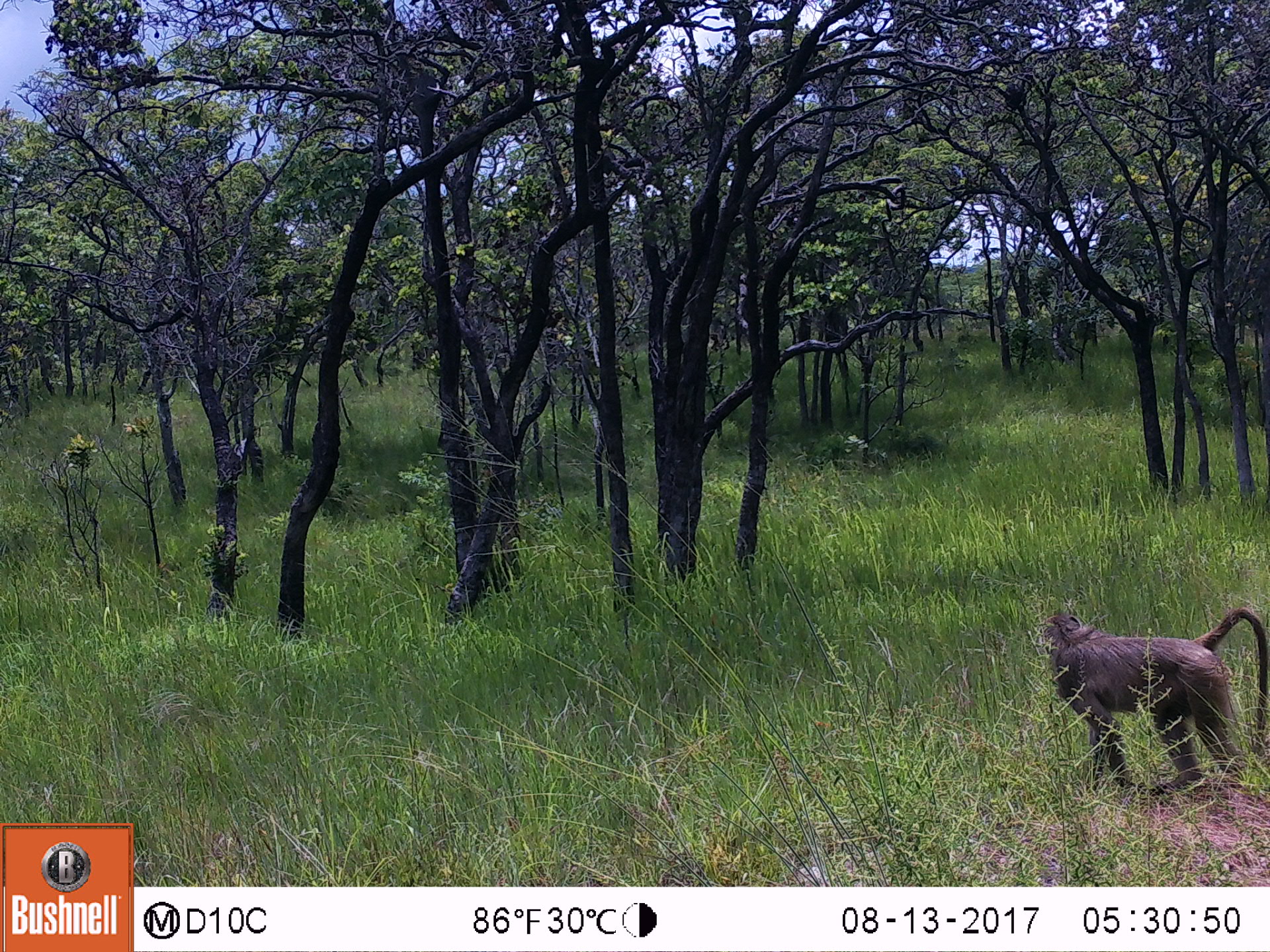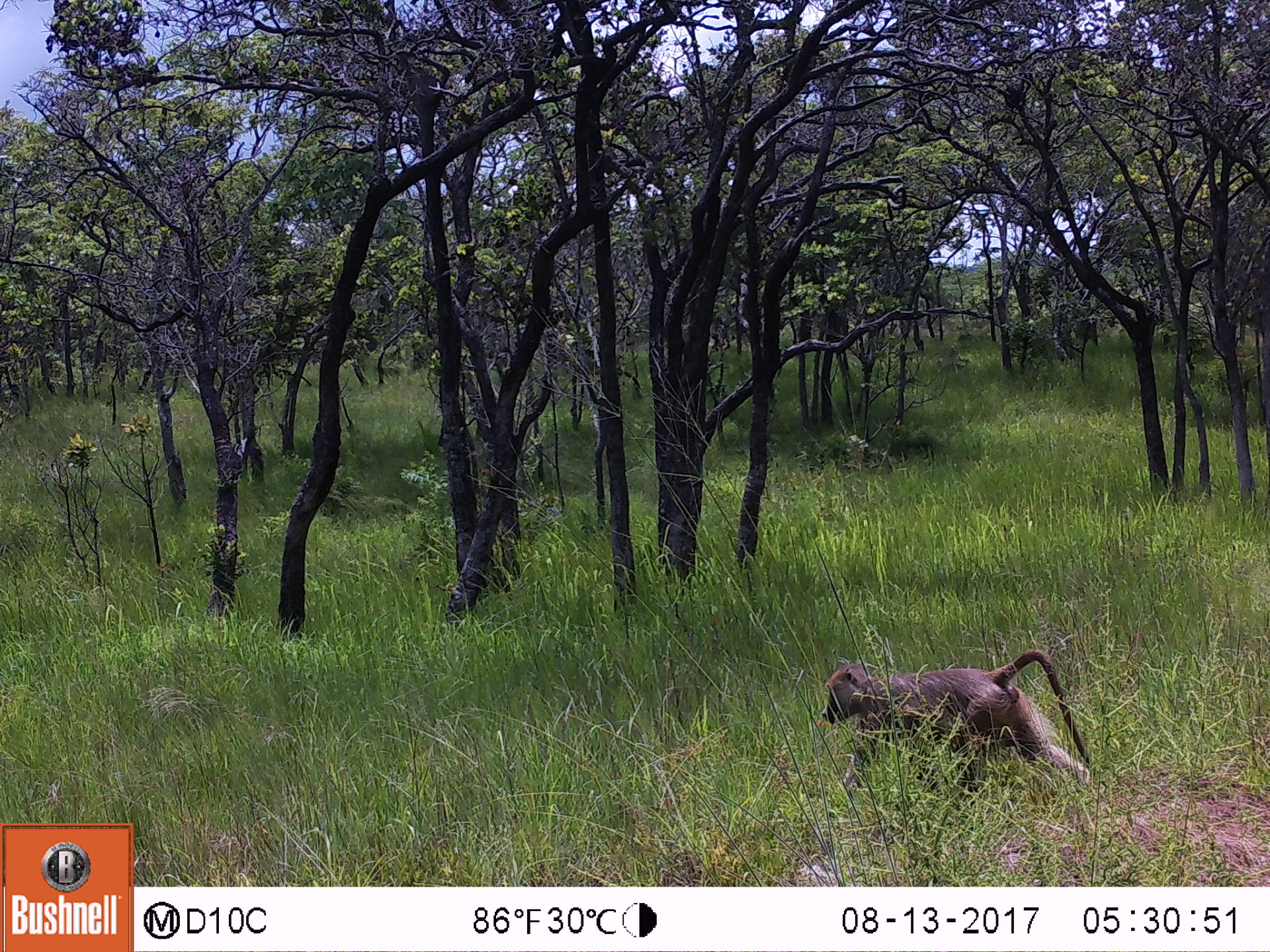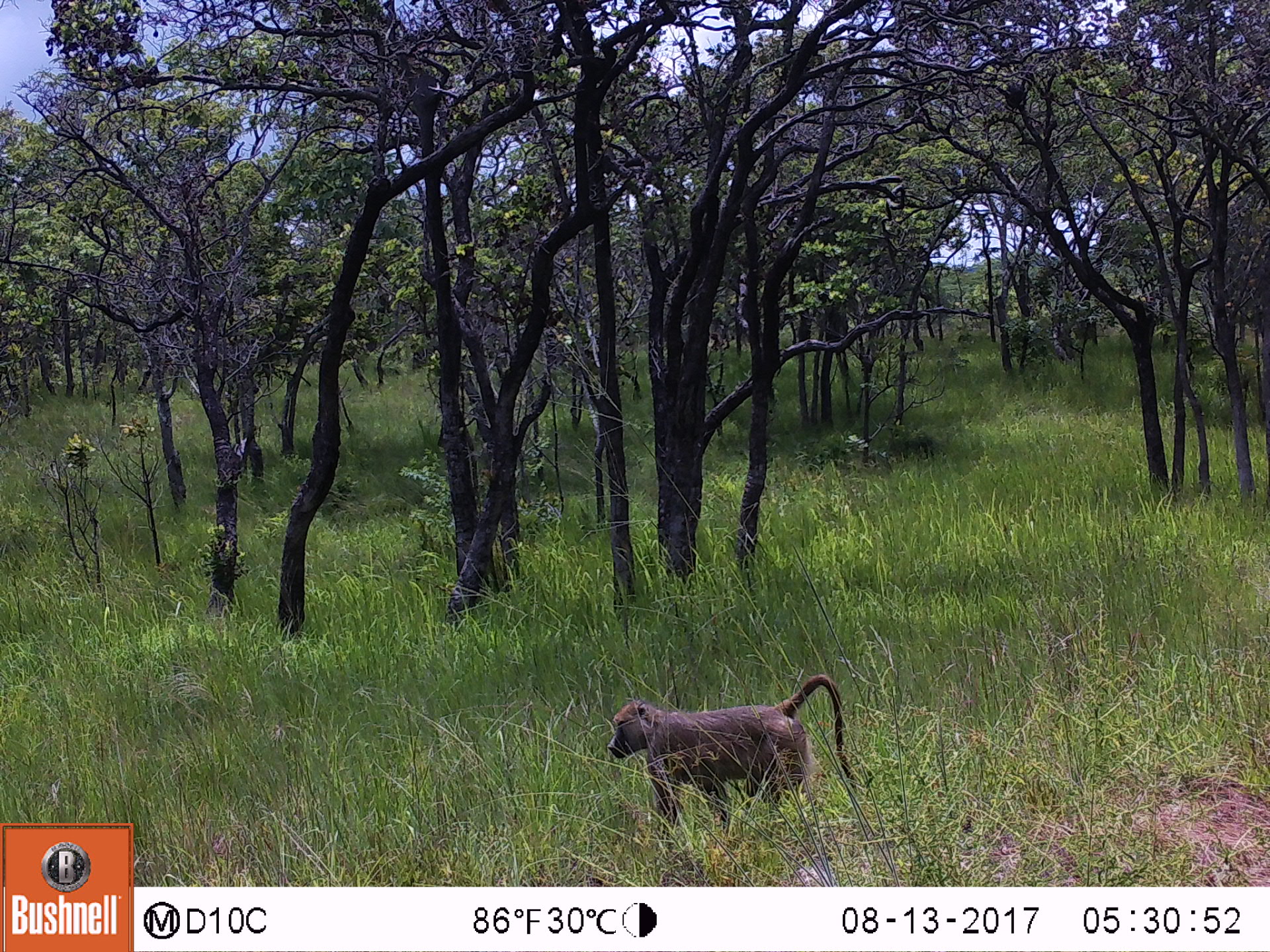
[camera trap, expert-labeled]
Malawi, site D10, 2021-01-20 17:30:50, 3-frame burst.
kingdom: Animalia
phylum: Chordata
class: Mammalia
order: Primates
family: Cercopithecidae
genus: Papio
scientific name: Papio cynocephalus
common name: yellow baboon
Yellow baboon (Papio cynocephalus), count 1.